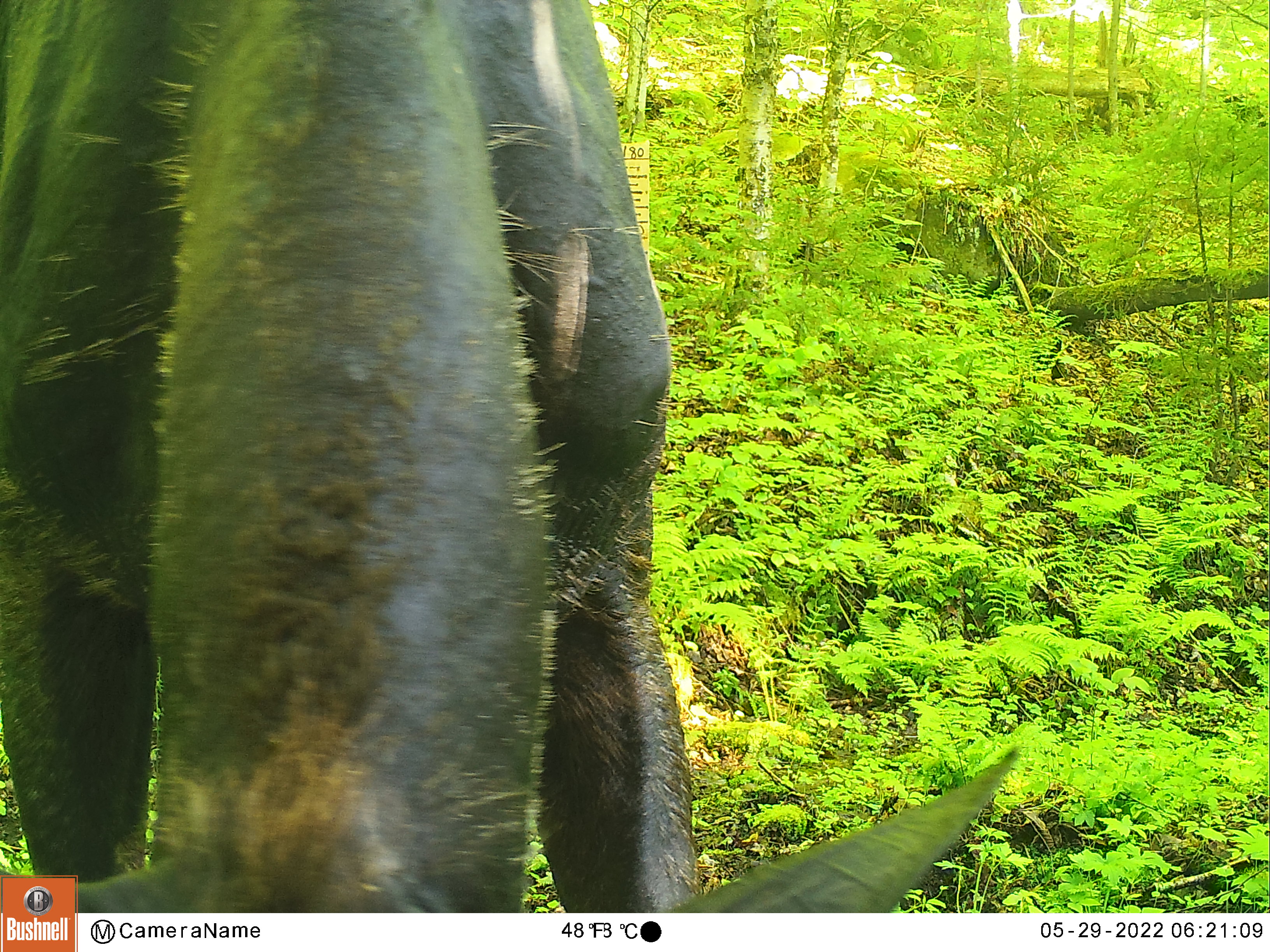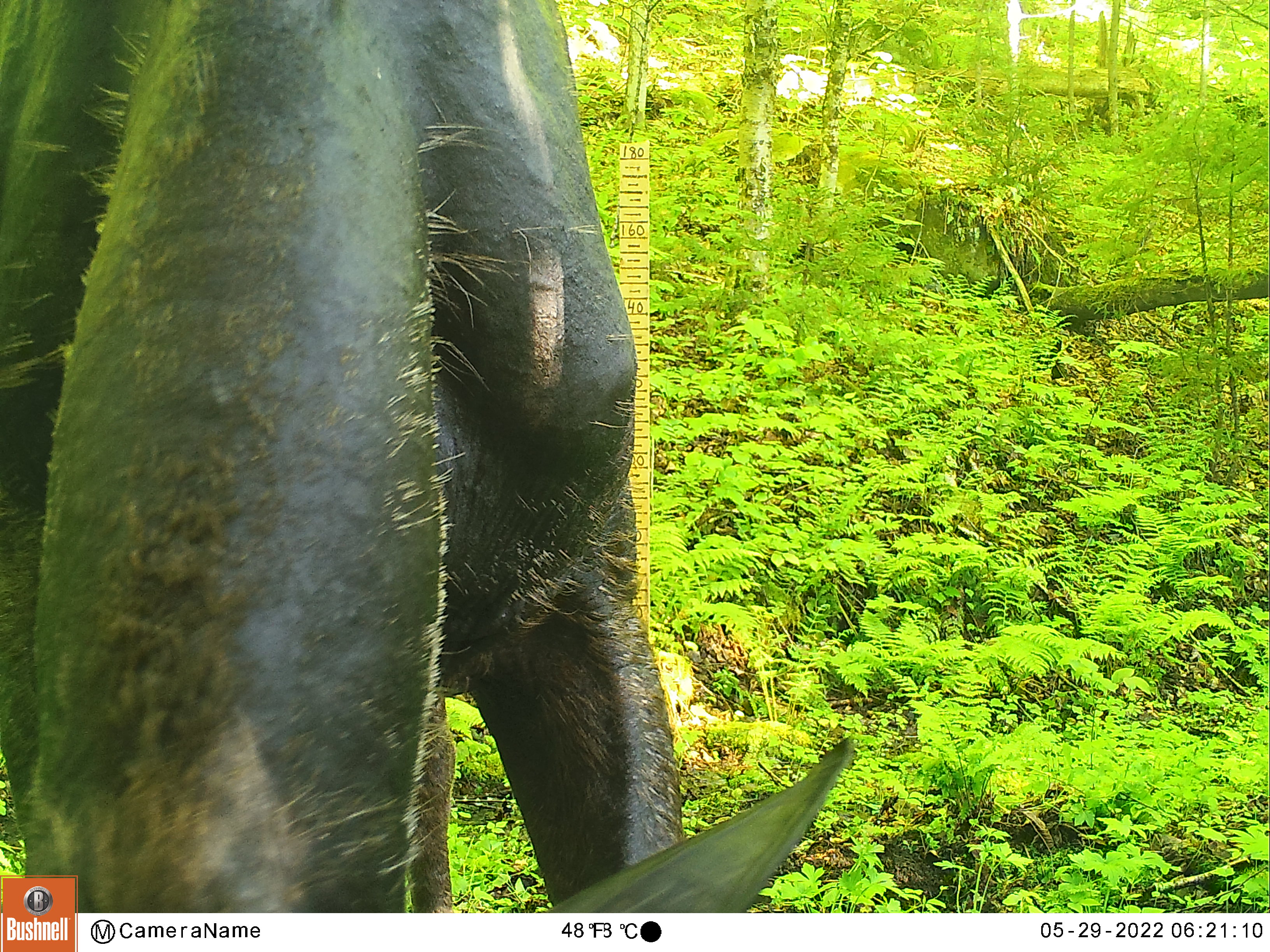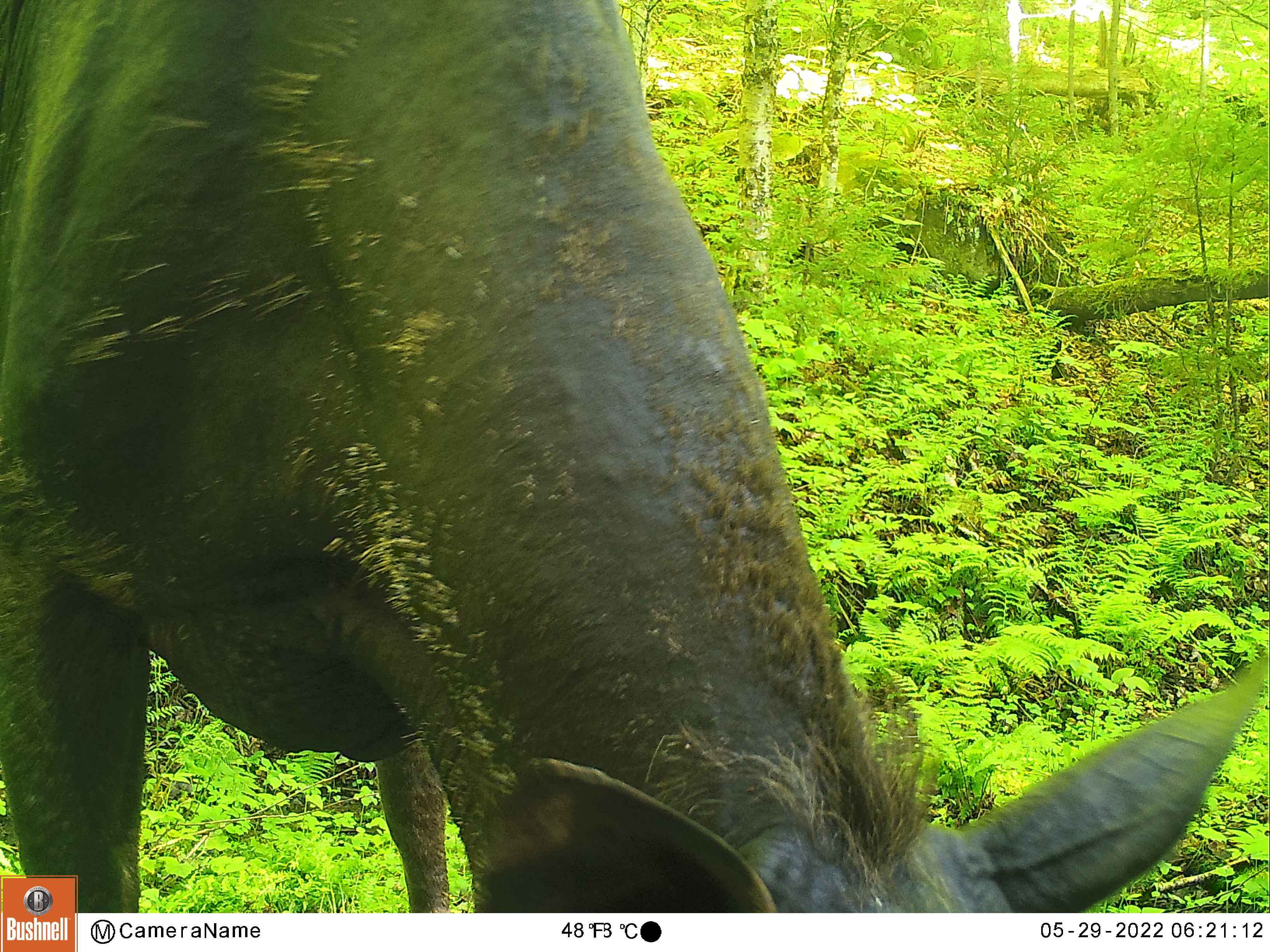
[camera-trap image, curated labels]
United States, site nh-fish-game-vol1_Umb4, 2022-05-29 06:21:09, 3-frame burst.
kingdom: Animalia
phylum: Chordata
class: Mammalia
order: Artiodactyla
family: Cervidae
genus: Alces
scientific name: Alces alces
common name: moose